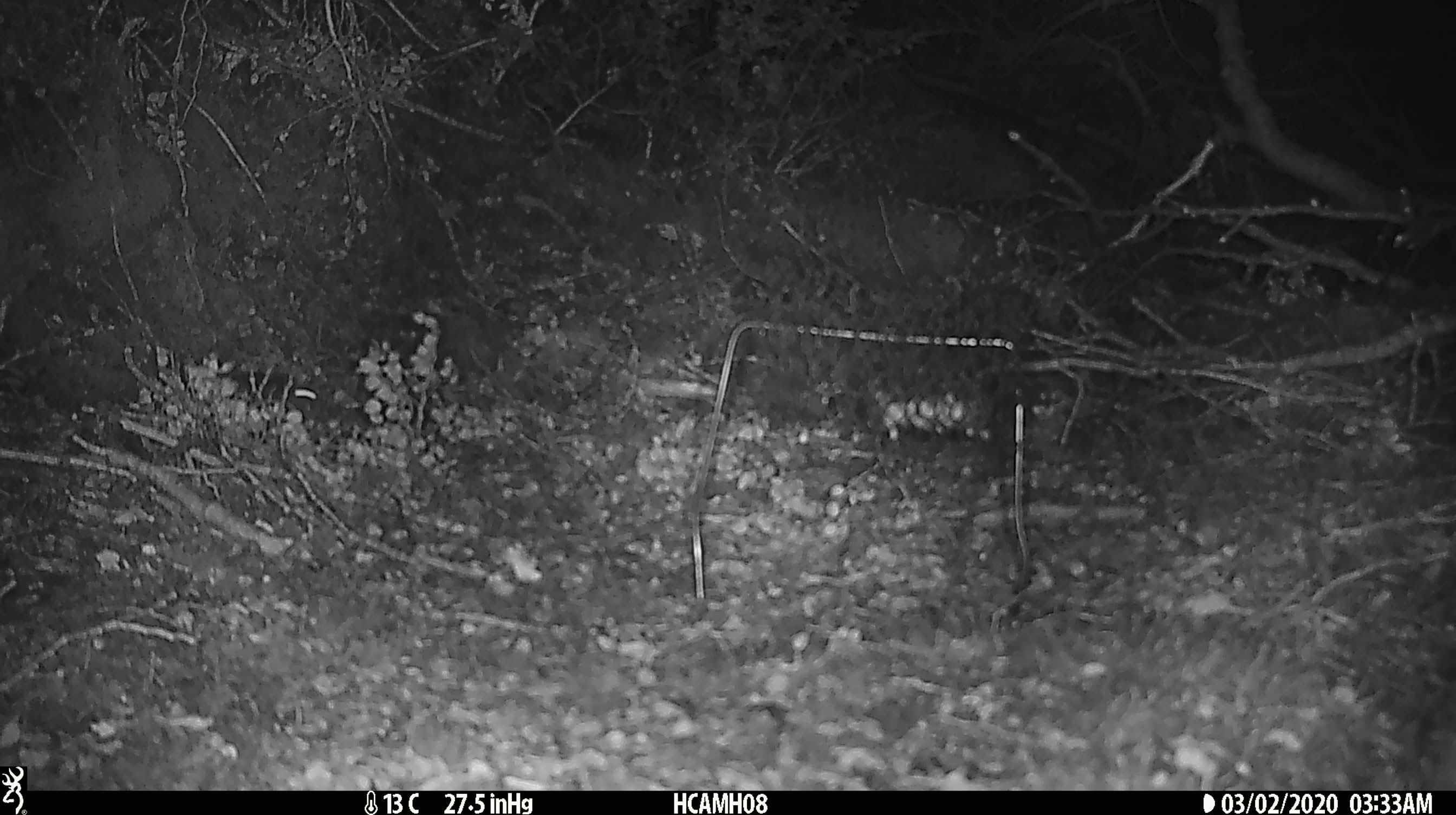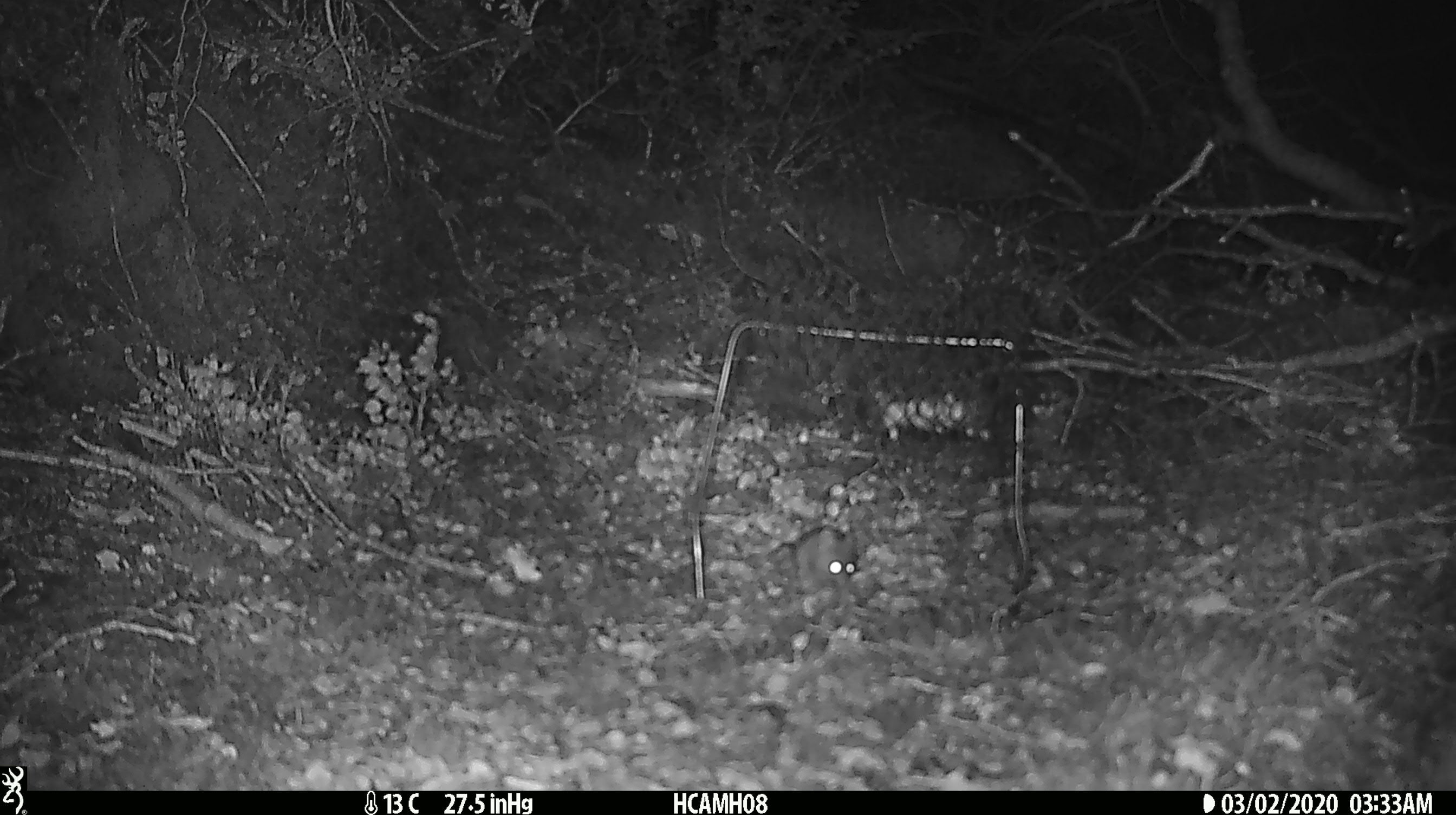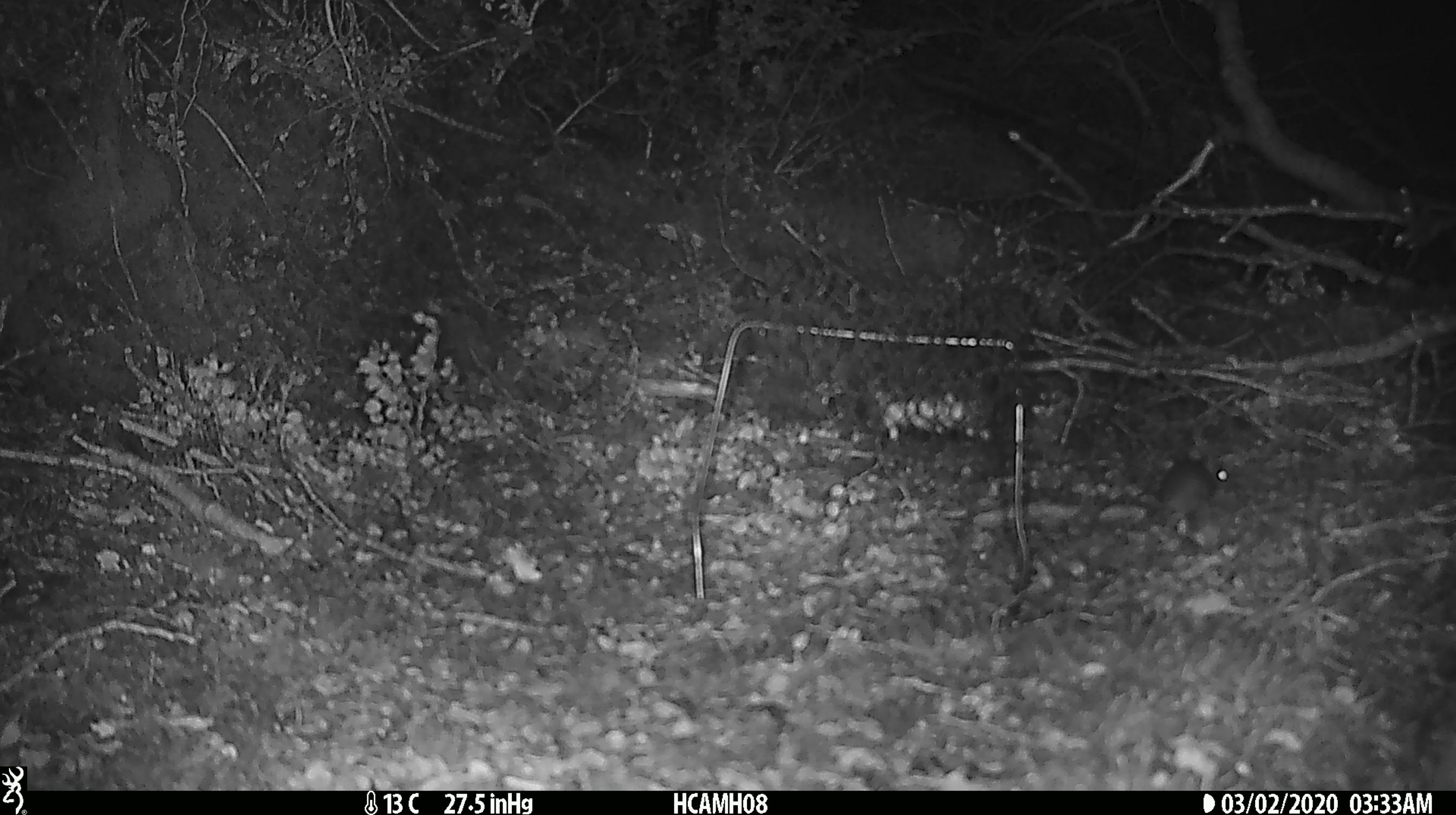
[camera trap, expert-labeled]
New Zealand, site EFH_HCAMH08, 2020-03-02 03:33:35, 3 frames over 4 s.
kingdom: Animalia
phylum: Chordata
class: Mammalia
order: Rodentia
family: Muridae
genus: Mus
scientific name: Mus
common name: mouse